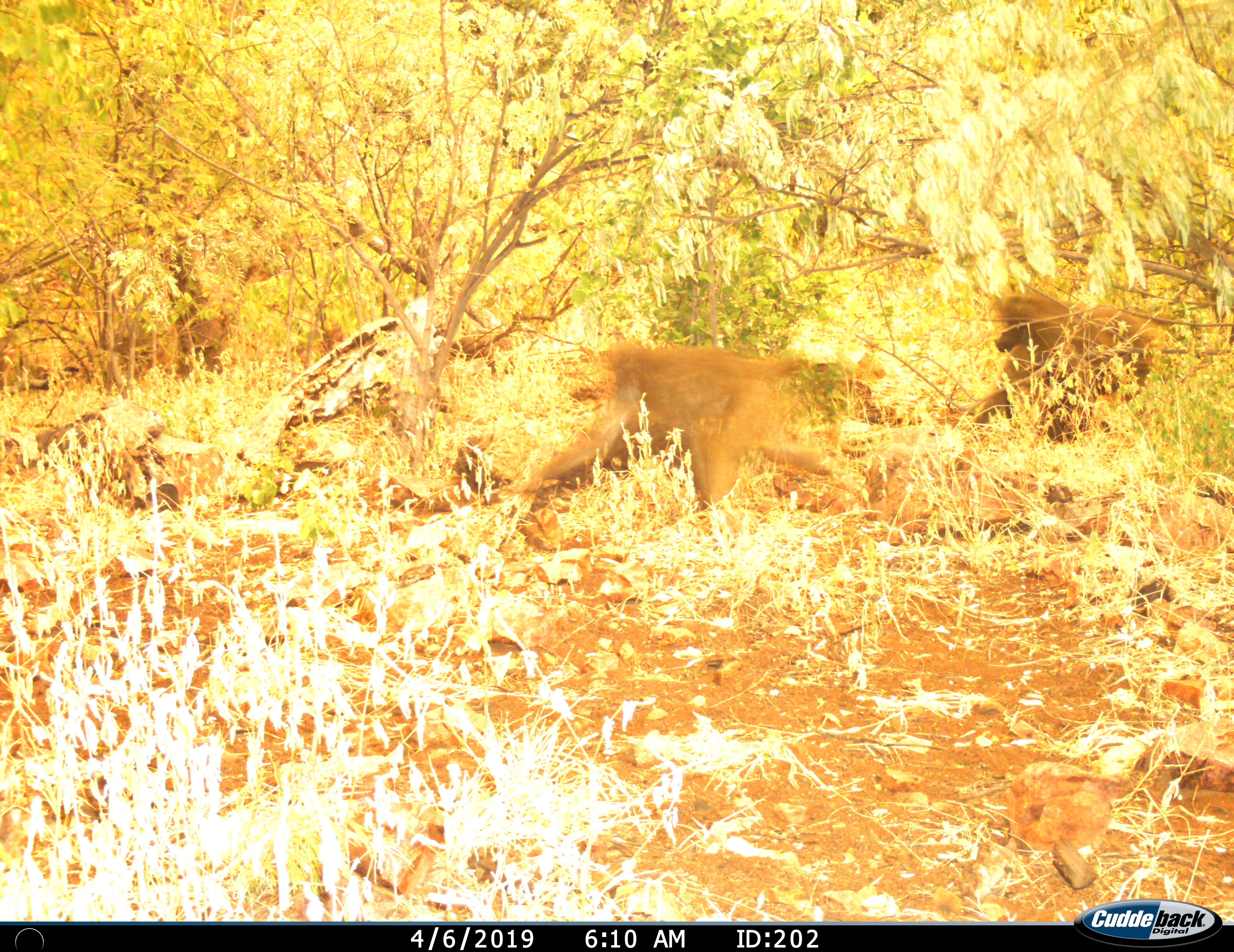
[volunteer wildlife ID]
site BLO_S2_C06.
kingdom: Animalia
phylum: Chordata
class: Mammalia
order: Primates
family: Cercopithecidae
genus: Papio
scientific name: Papio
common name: baboon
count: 2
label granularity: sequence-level